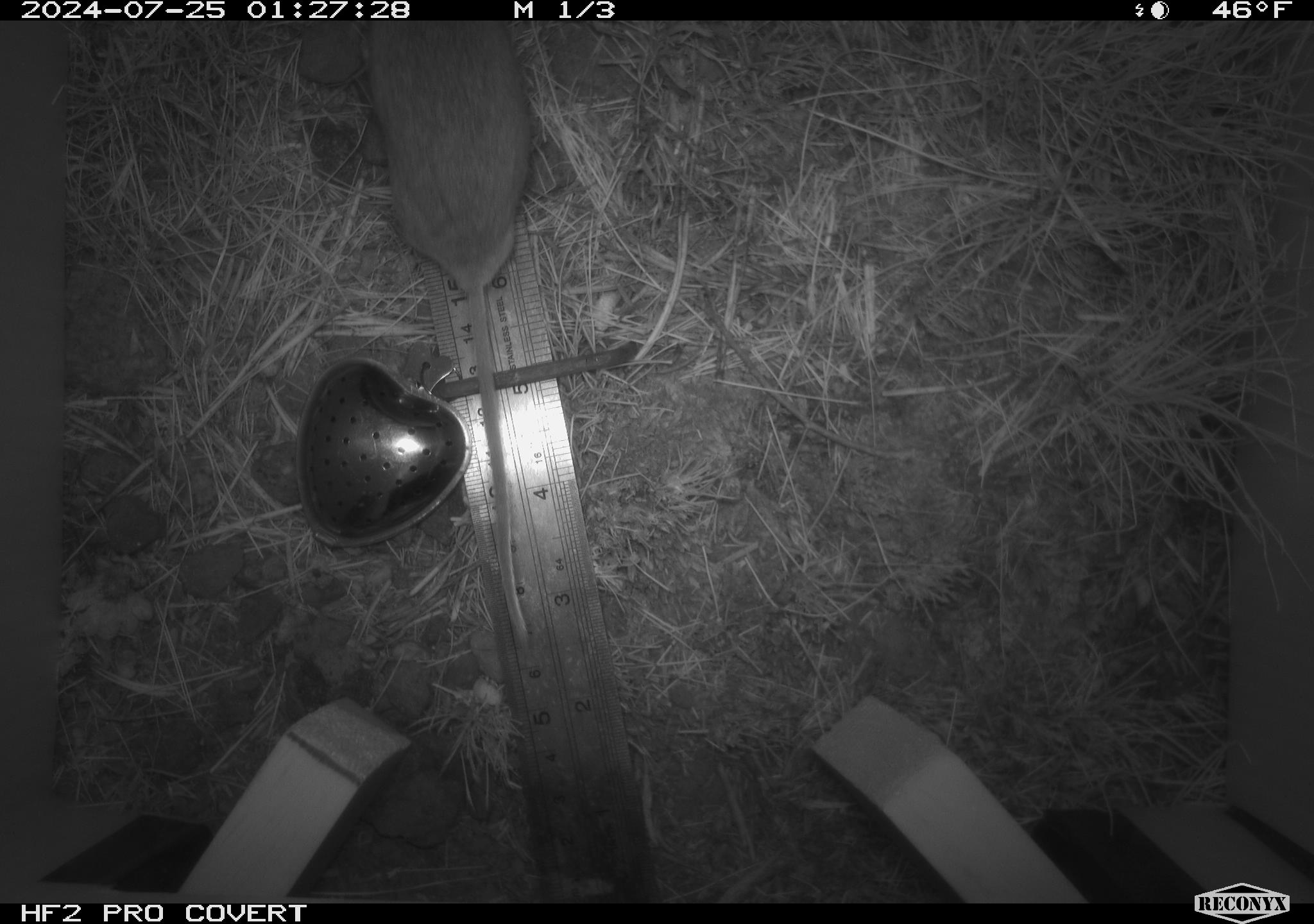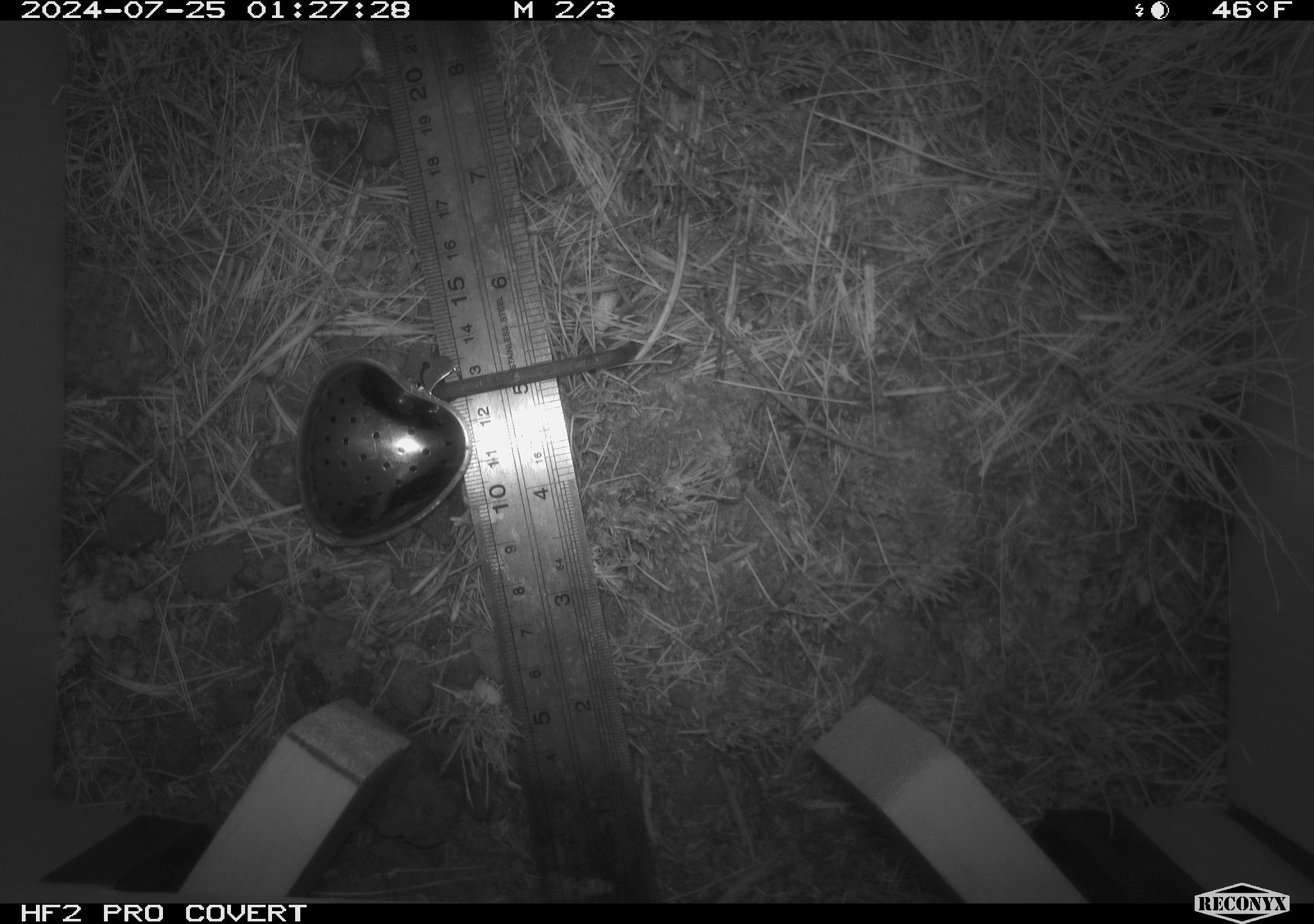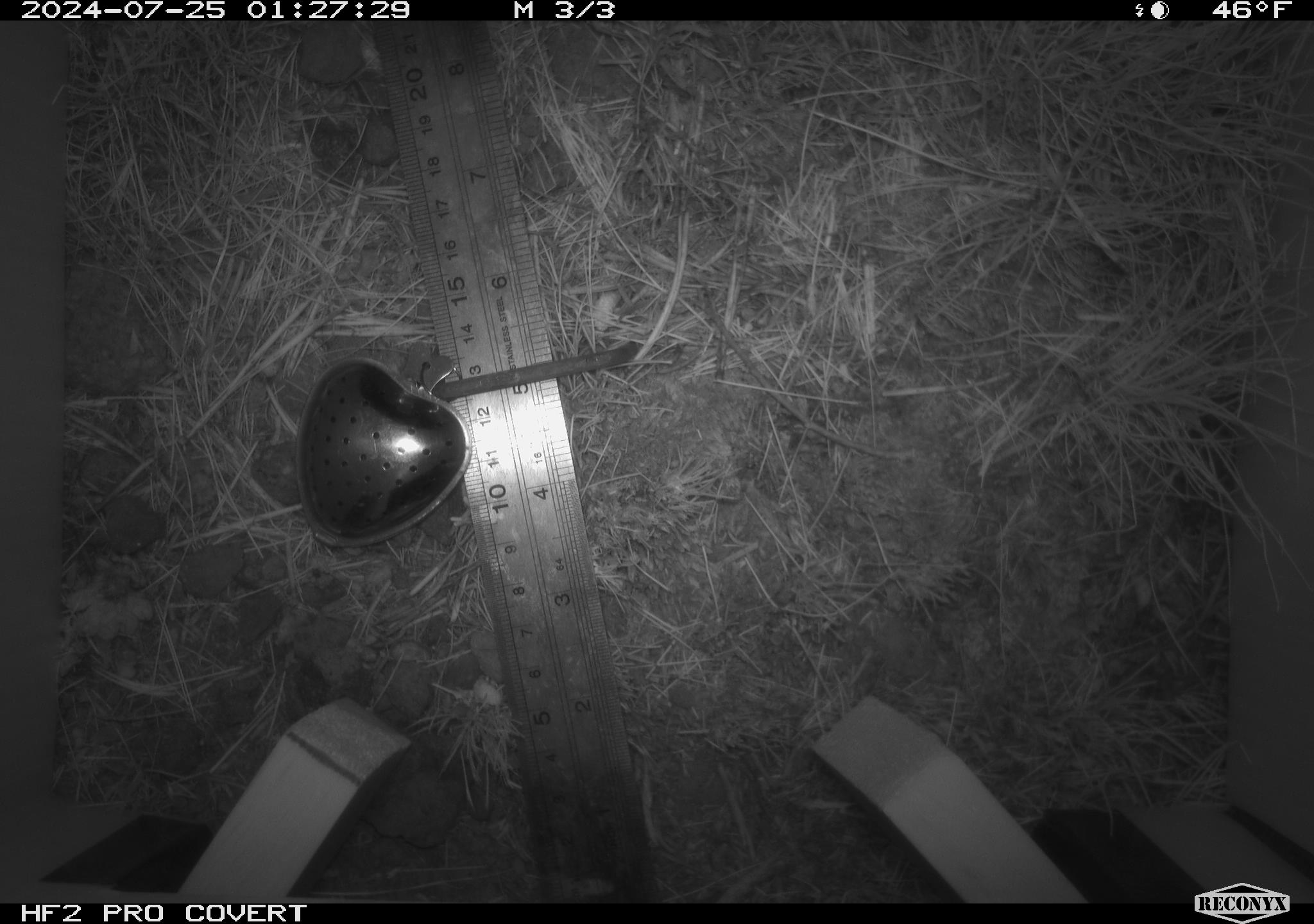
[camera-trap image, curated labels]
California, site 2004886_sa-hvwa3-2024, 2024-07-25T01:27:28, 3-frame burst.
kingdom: Animalia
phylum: Chordata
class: Mammalia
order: Rodentia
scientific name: Rodentia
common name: mouse species